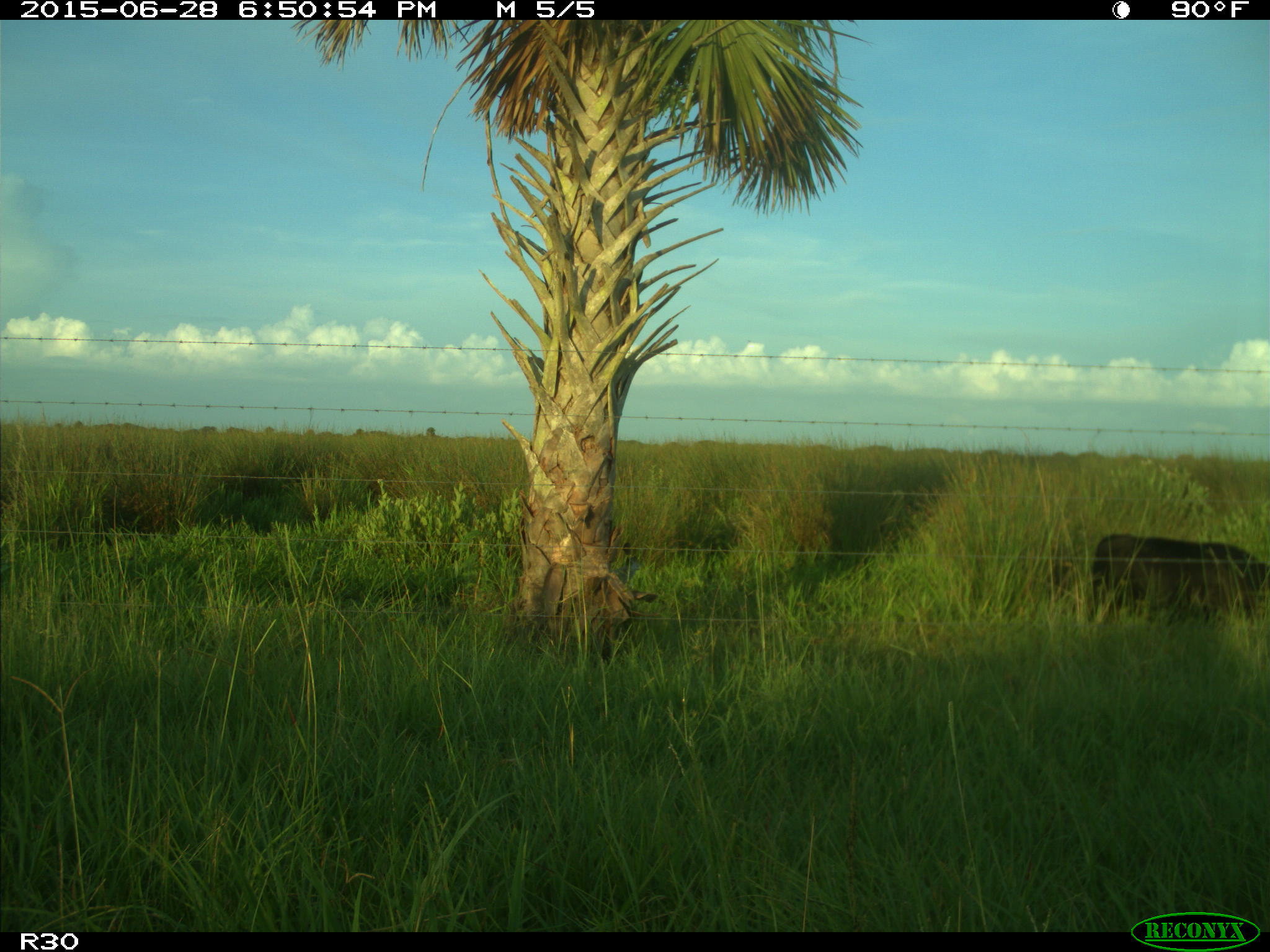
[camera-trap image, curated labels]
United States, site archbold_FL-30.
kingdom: Animalia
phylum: Chordata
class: Mammalia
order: Artiodactyla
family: Bovidae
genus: Bos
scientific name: Bos taurus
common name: domestic cow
Bos taurus (domestic cow).